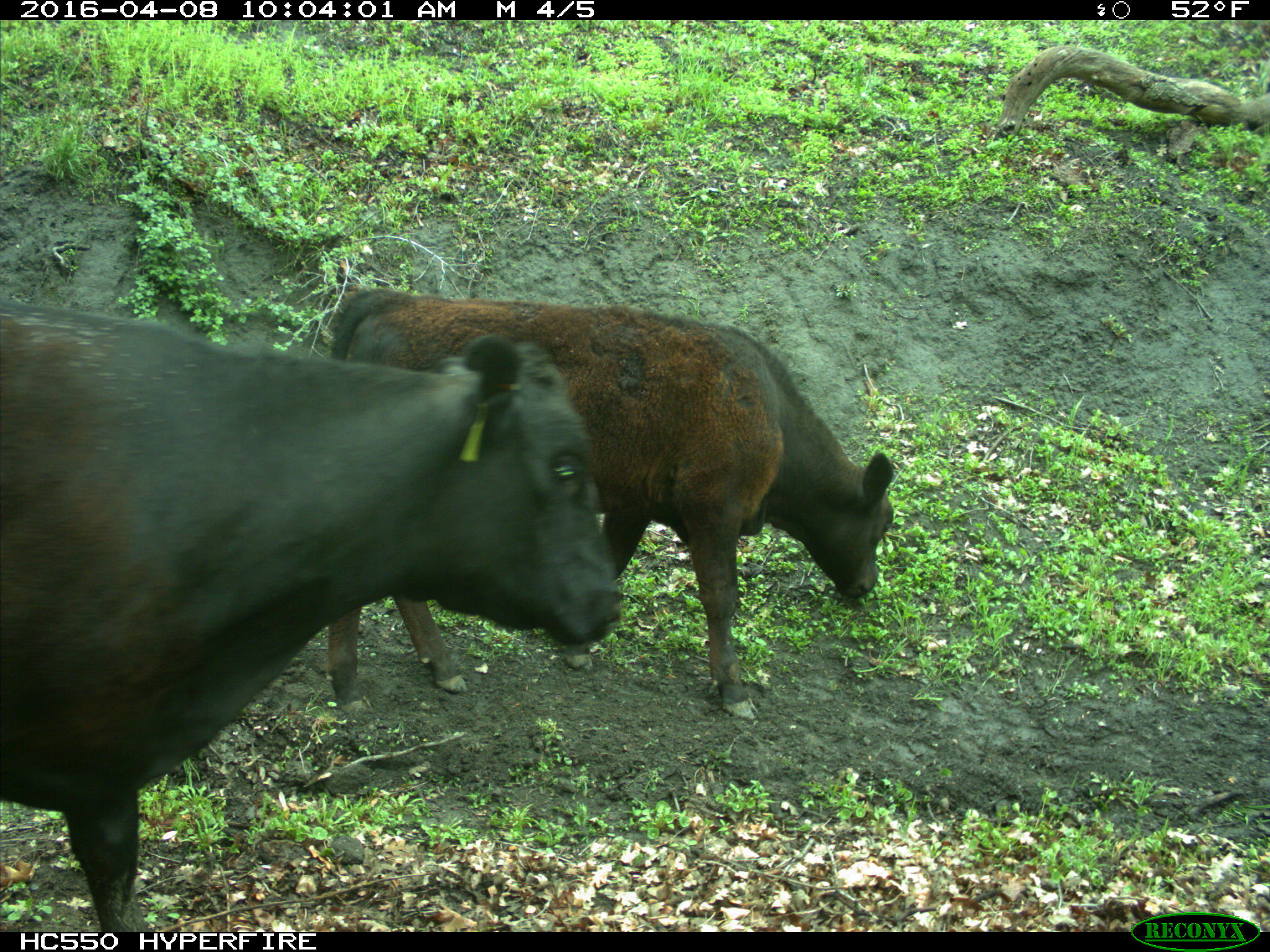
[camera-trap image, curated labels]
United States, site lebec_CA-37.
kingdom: Animalia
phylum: Chordata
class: Mammalia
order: Artiodactyla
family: Bovidae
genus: Bos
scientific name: Bos taurus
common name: domestic cow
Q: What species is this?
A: Bos taurus (domestic cow).